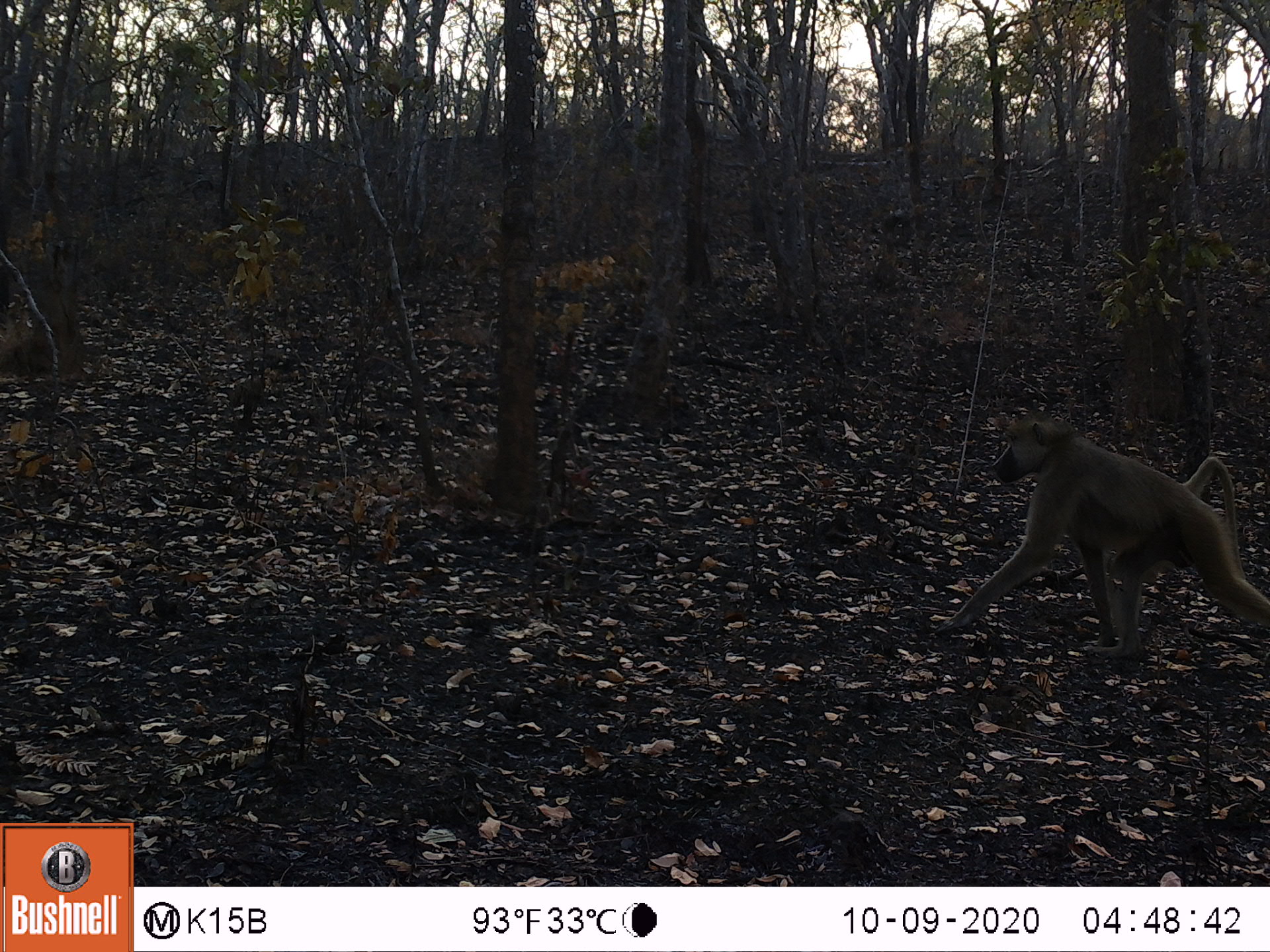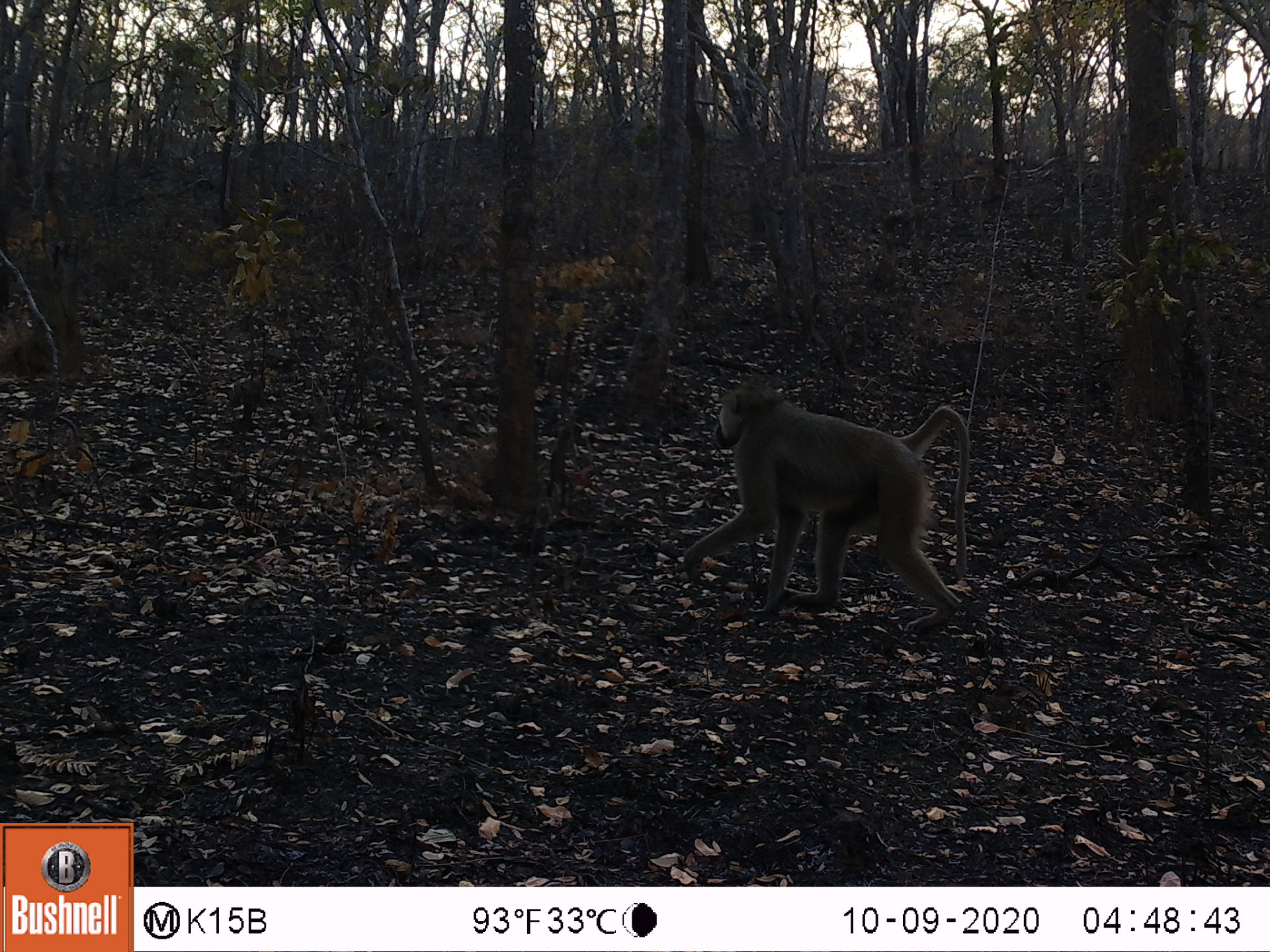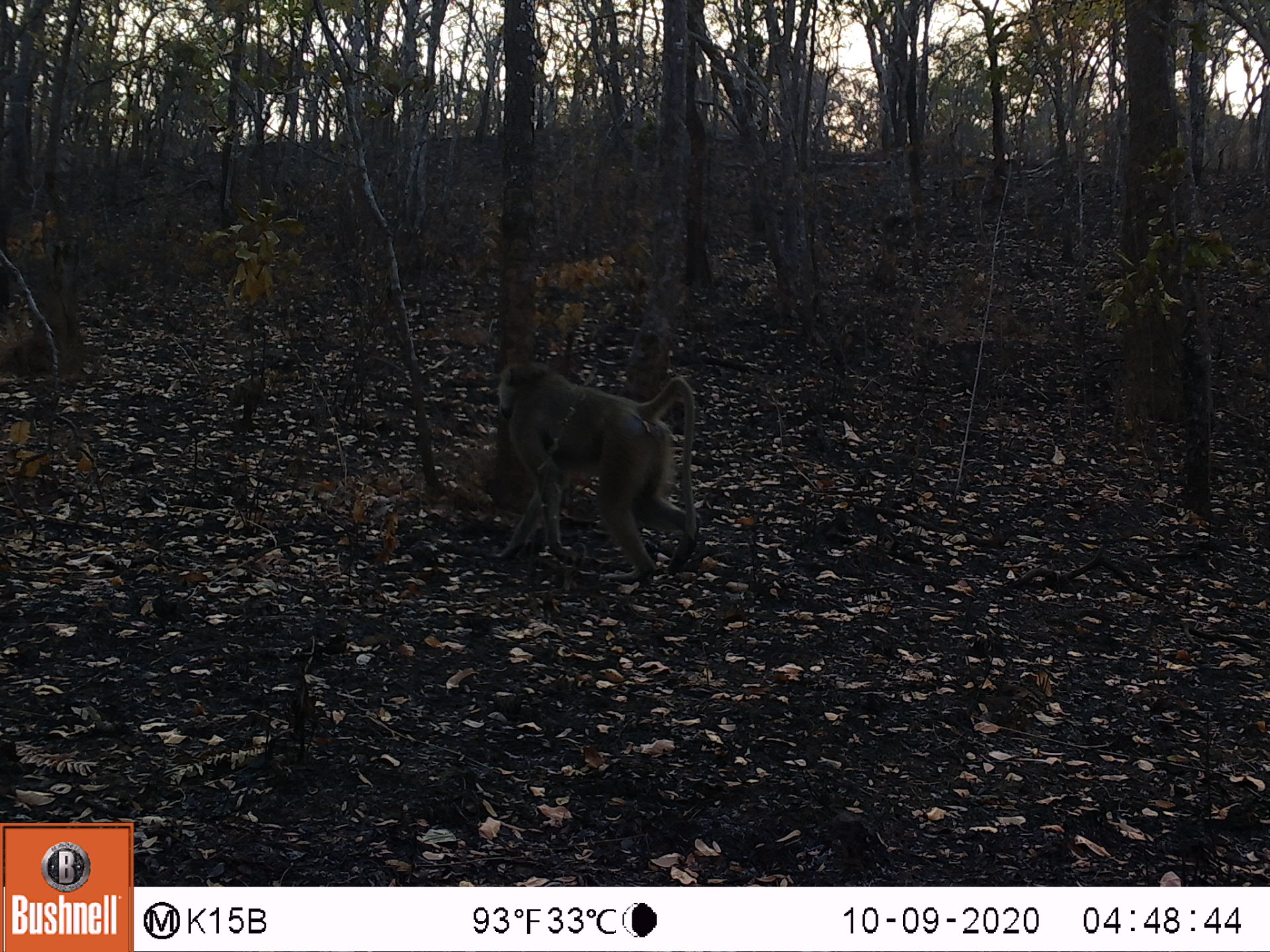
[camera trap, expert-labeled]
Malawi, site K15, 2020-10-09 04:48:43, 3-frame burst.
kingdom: Animalia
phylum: Chordata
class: Mammalia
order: Primates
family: Cercopithecidae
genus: Papio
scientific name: Papio cynocephalus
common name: yellow baboon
Yellow baboon (Papio cynocephalus), count 1.